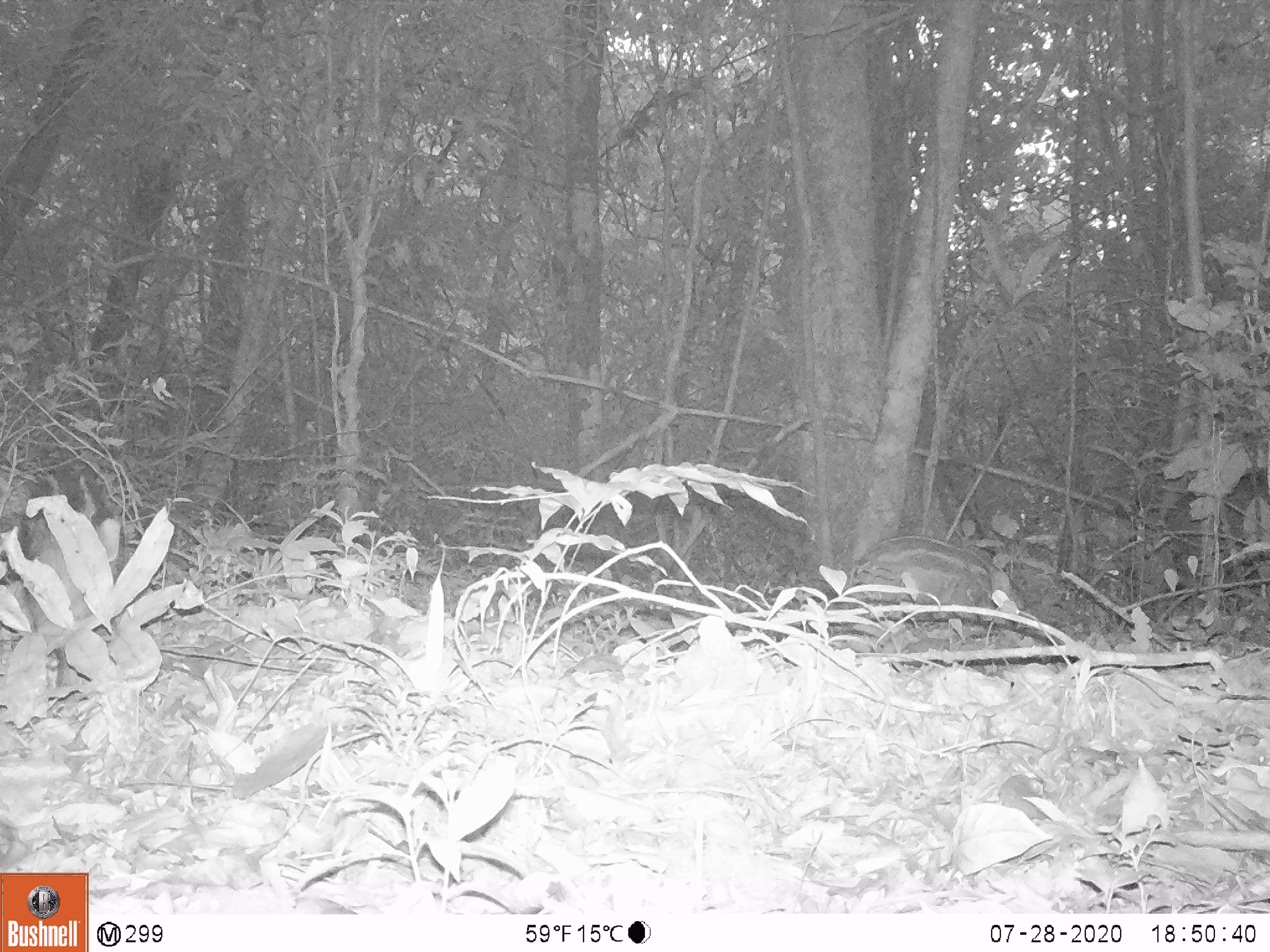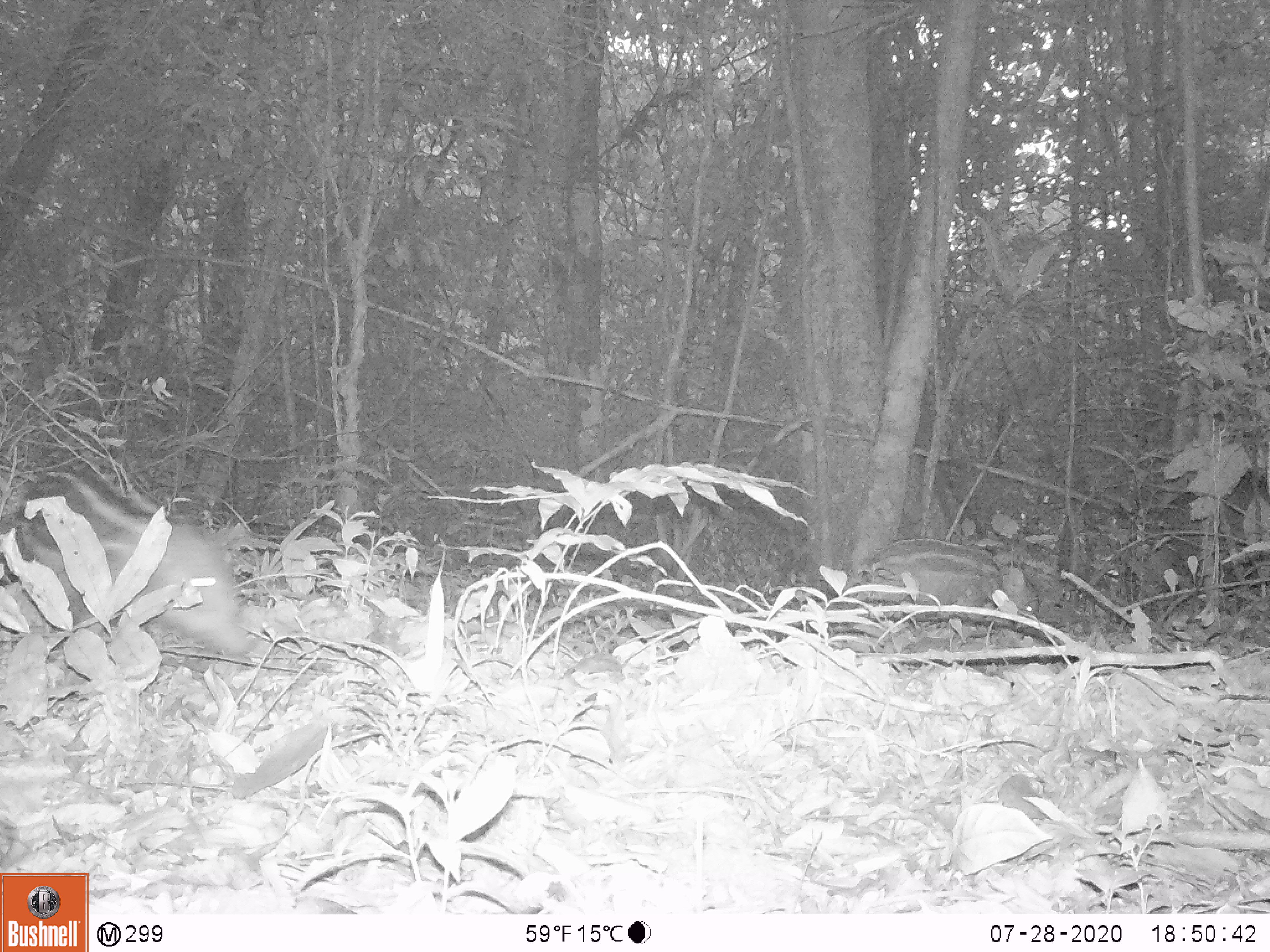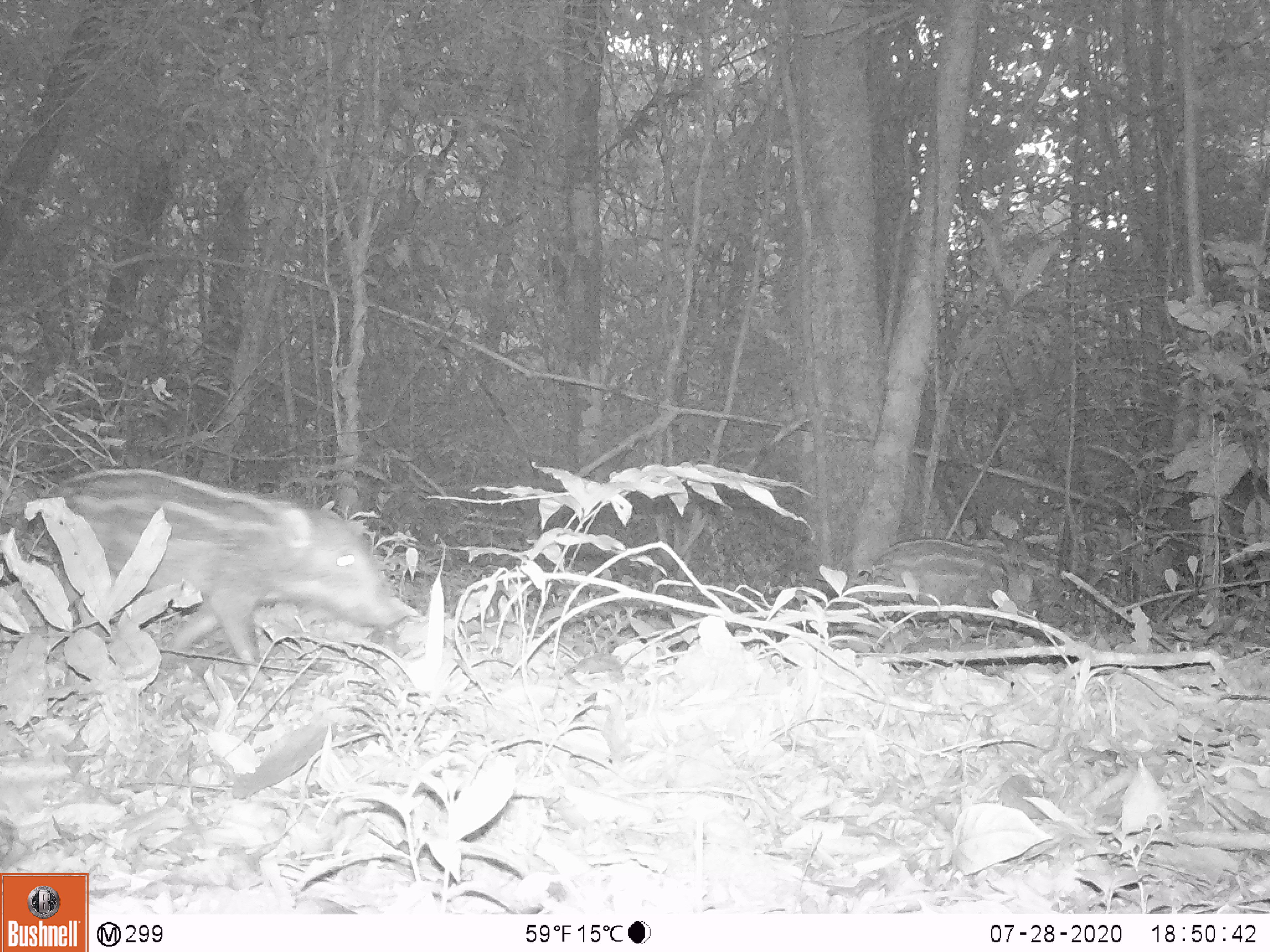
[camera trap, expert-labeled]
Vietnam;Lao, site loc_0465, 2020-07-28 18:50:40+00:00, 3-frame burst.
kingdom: Animalia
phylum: Chordata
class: Mammalia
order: Artiodactyla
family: Suidae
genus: Sus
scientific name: Sus scrofa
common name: eurasian wild pig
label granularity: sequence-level